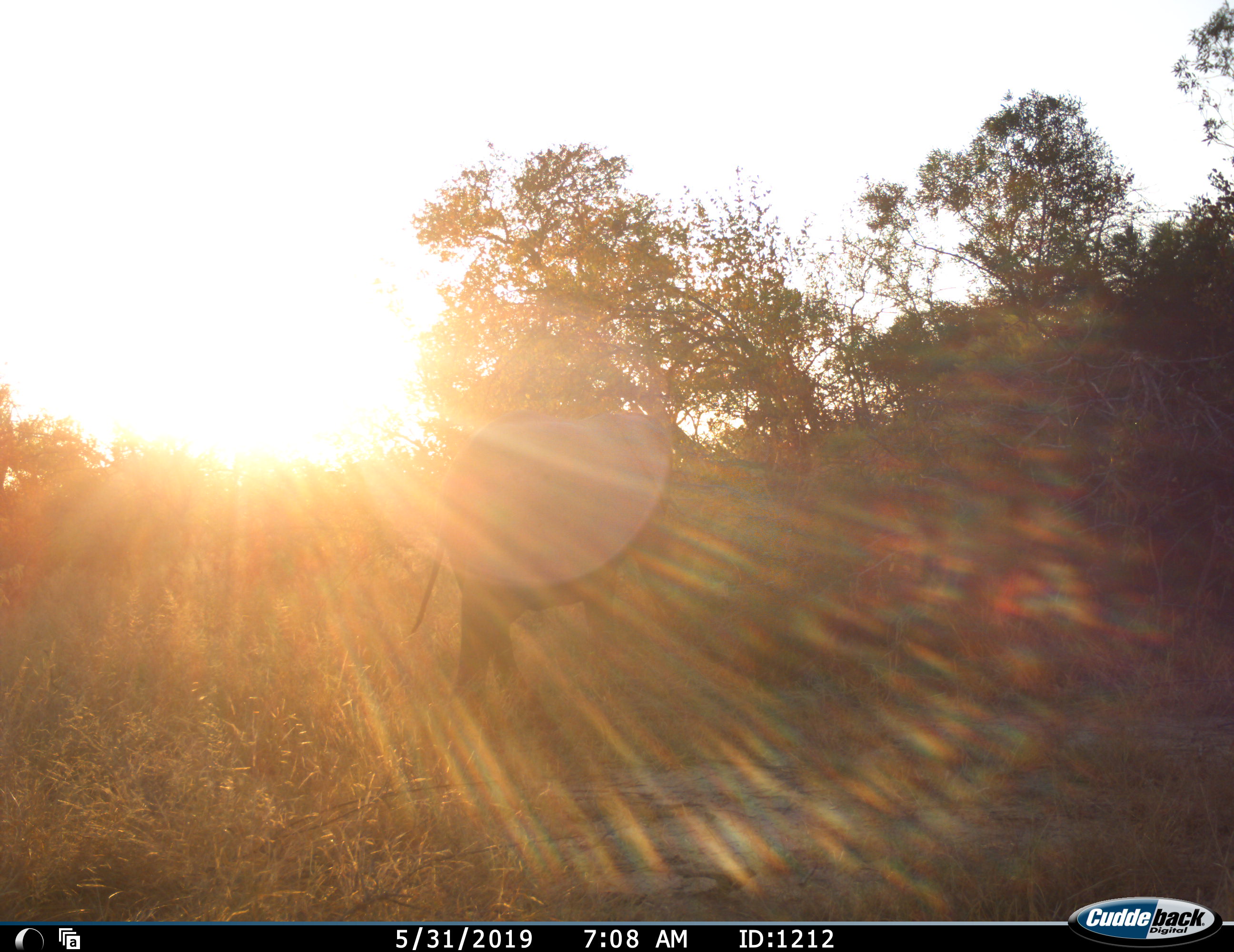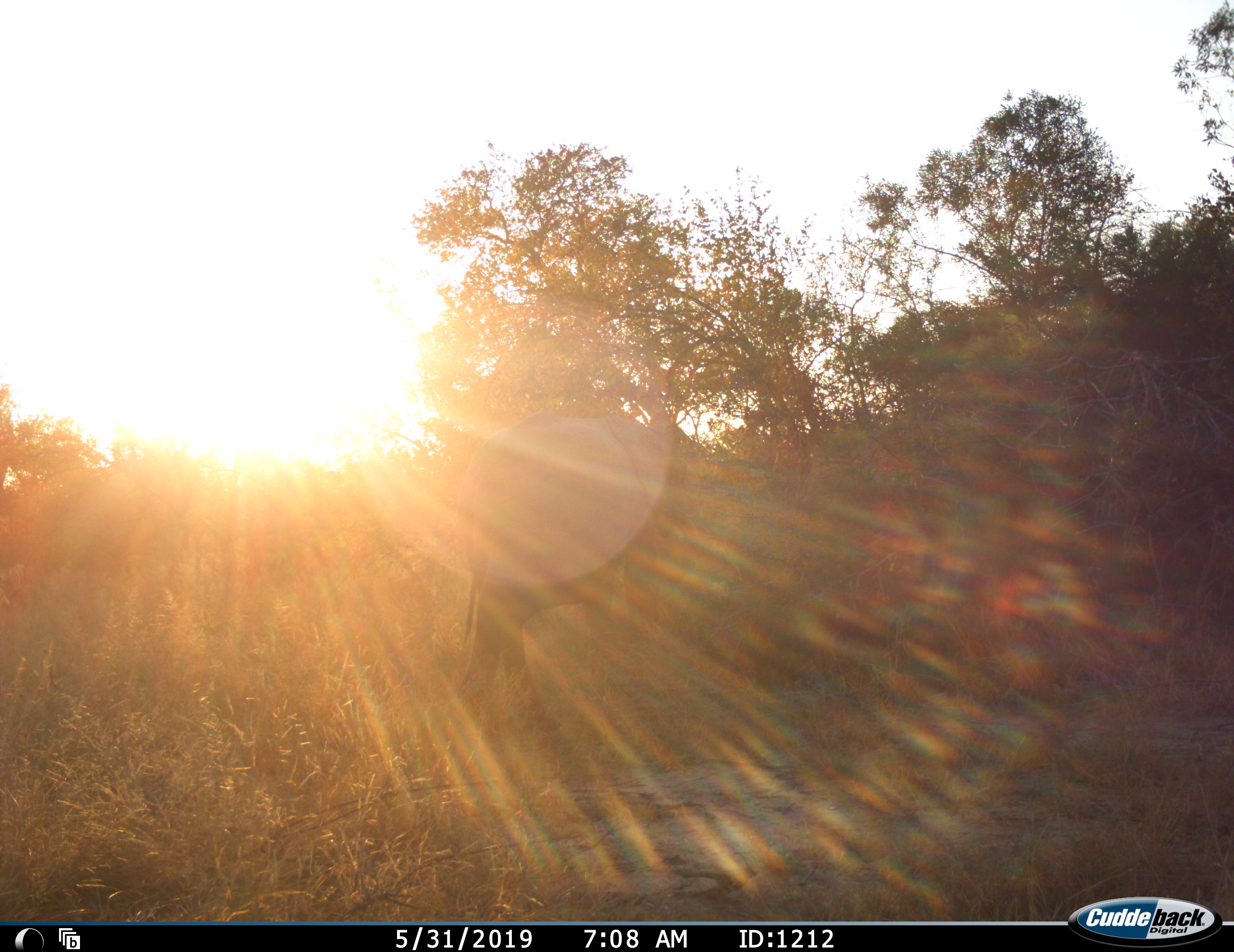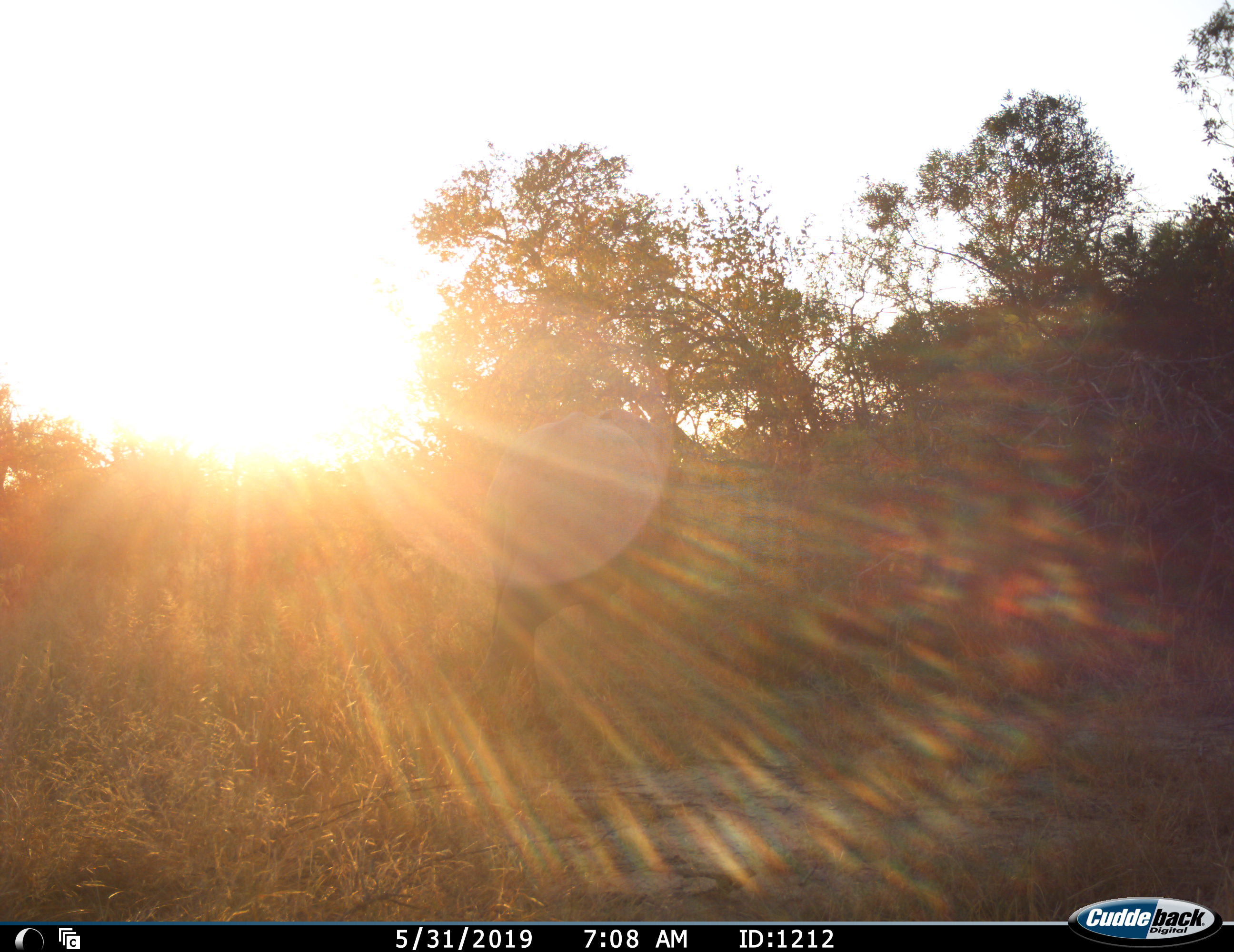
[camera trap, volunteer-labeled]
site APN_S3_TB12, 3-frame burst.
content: unidentified animal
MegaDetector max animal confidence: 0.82